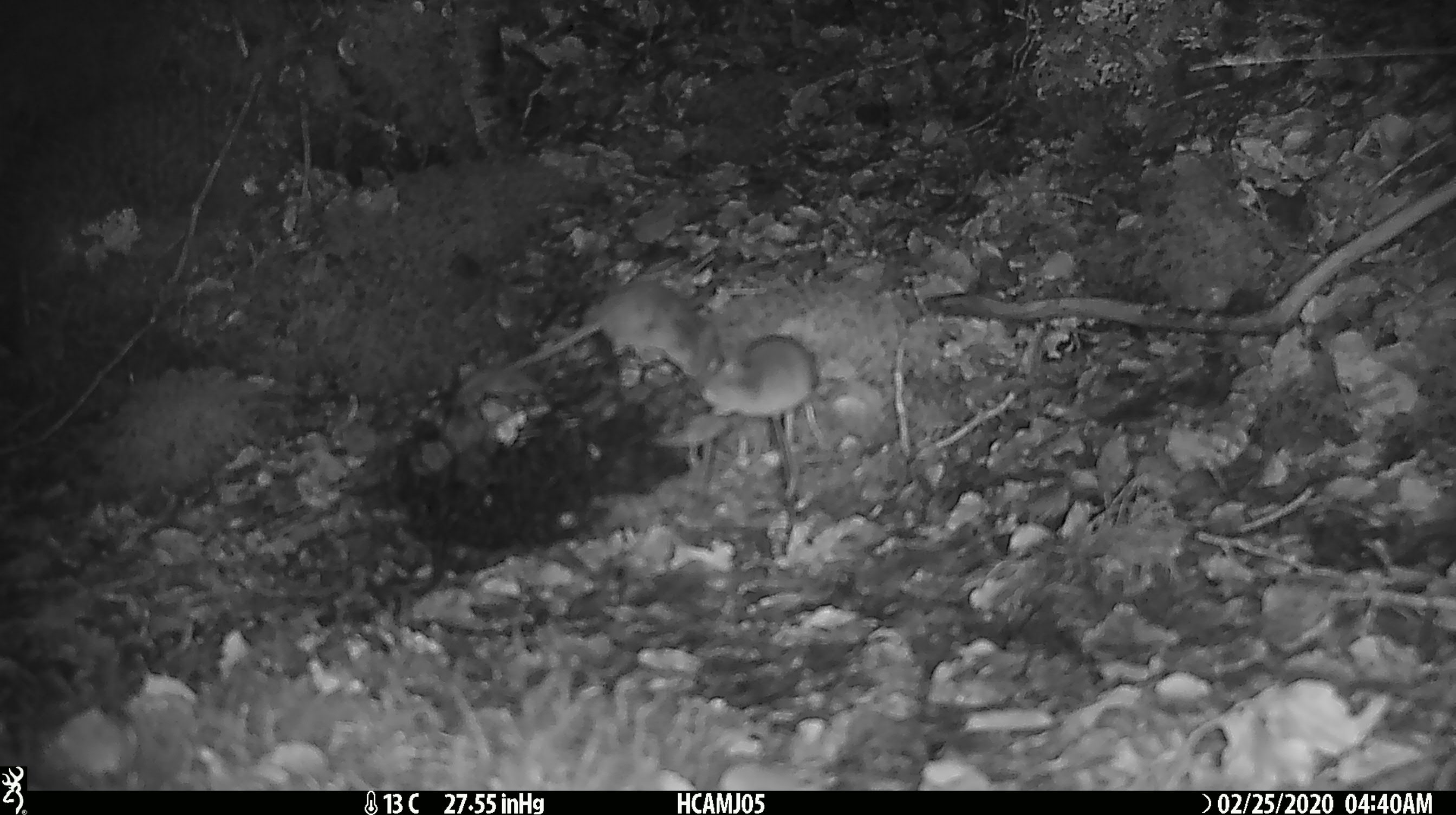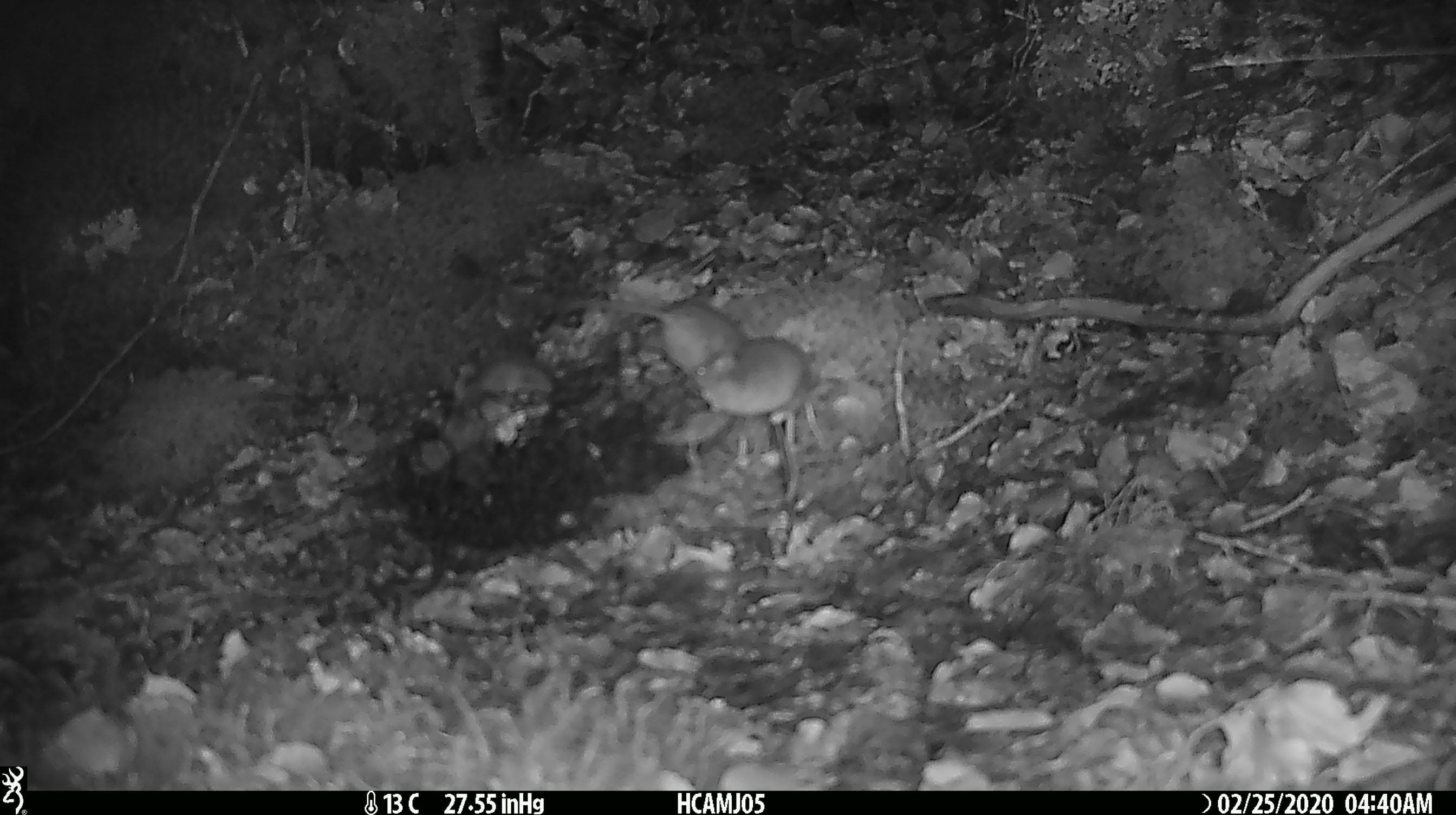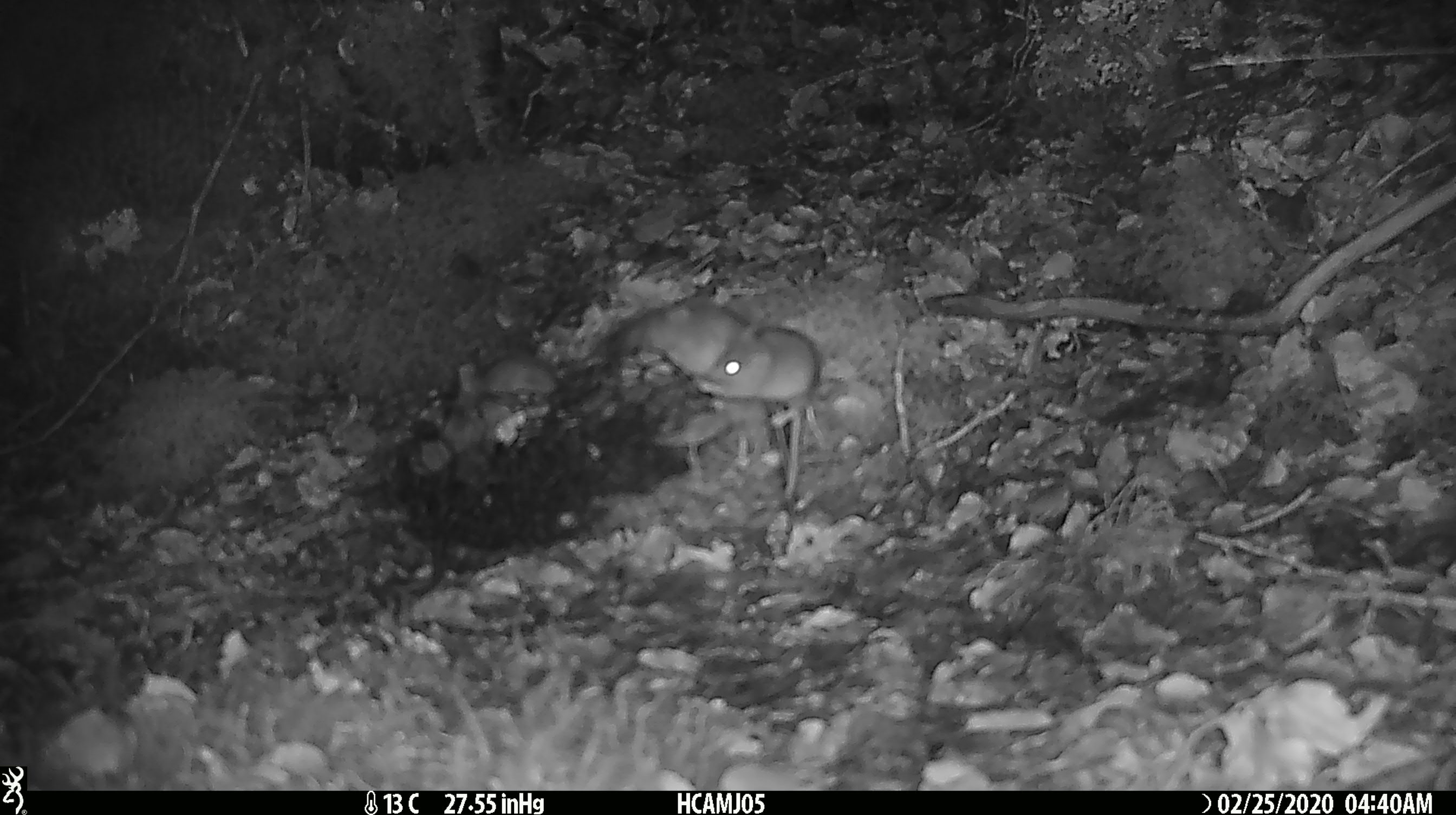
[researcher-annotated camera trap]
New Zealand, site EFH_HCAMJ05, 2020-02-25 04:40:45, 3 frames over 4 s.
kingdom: Animalia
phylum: Chordata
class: Mammalia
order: Rodentia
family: Muridae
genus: Mus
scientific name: Mus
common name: mouse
Mouse (Mus).